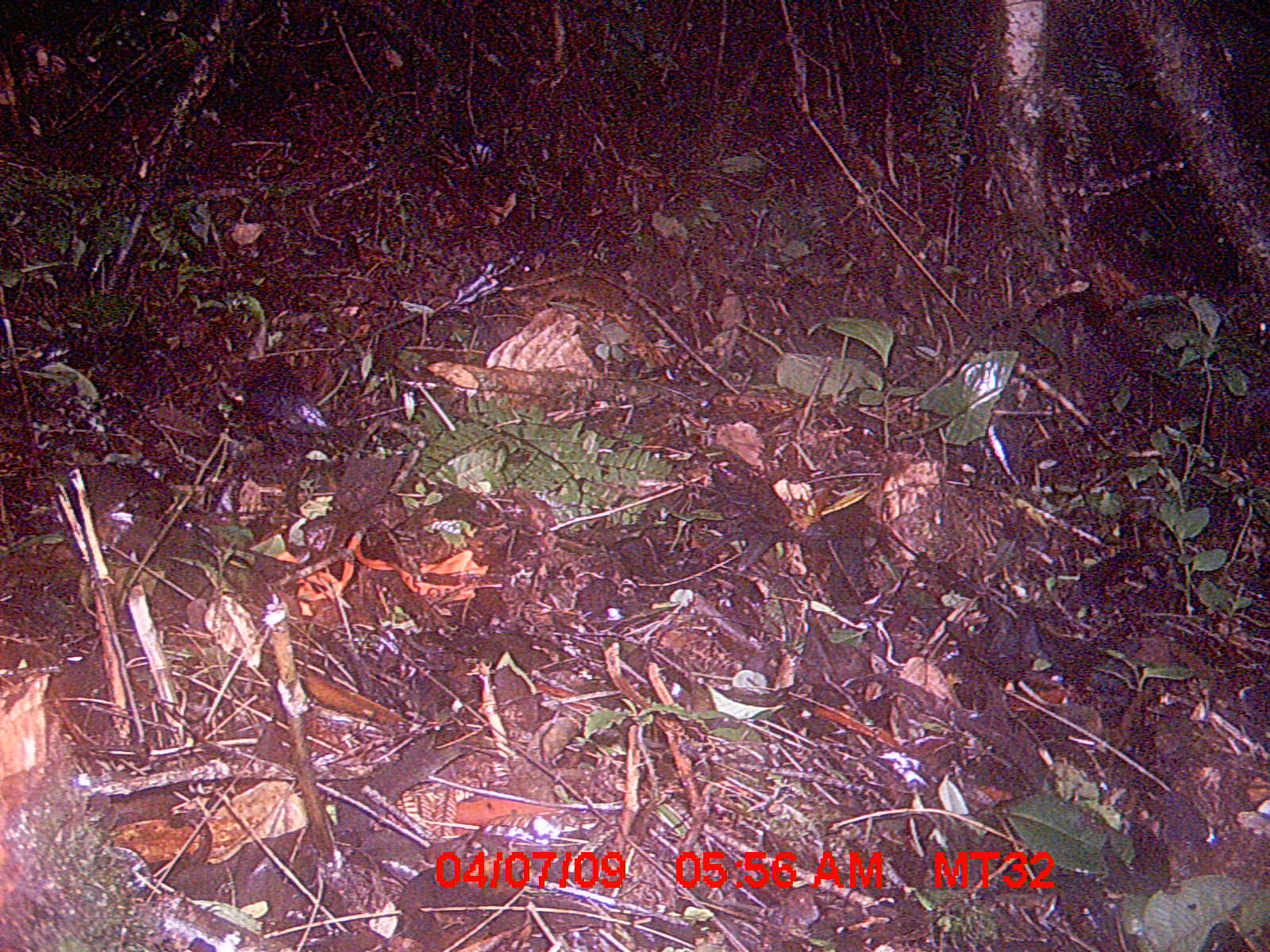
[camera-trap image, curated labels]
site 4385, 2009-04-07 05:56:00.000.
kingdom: Animalia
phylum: Chordata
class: Mammalia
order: Rodentia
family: Nesomyidae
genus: Nesomys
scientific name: Nesomys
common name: nesomys rodents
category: nesomys sp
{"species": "nesomys sp (nesomys rodents) (Nesomys)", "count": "1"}